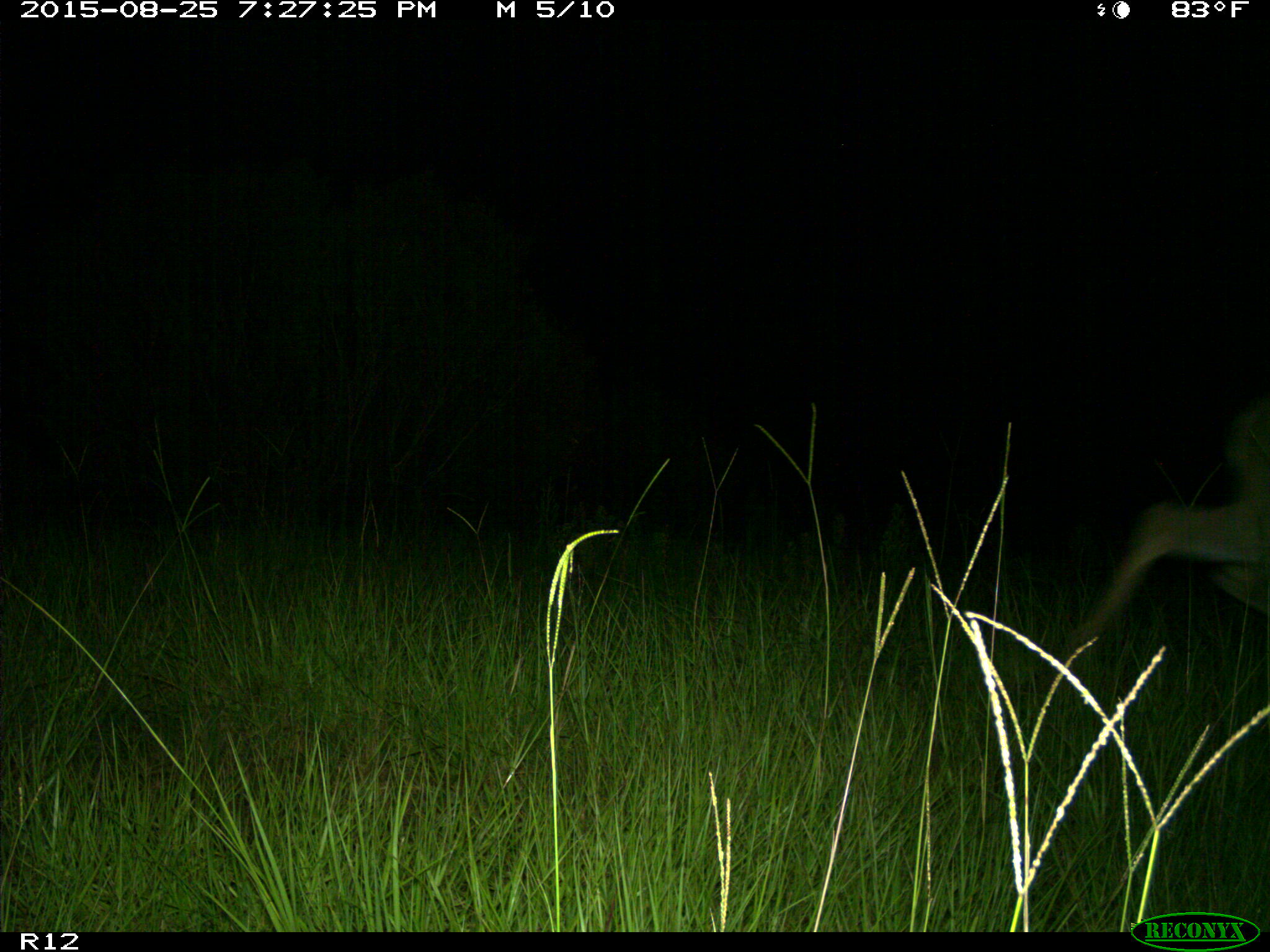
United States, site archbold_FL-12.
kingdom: Animalia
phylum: Chordata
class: Mammalia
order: Artiodactyla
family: Cervidae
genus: Odocoileus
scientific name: Odocoileus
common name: deer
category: unidentified deer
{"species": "unidentified deer (deer) (Odocoileus)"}